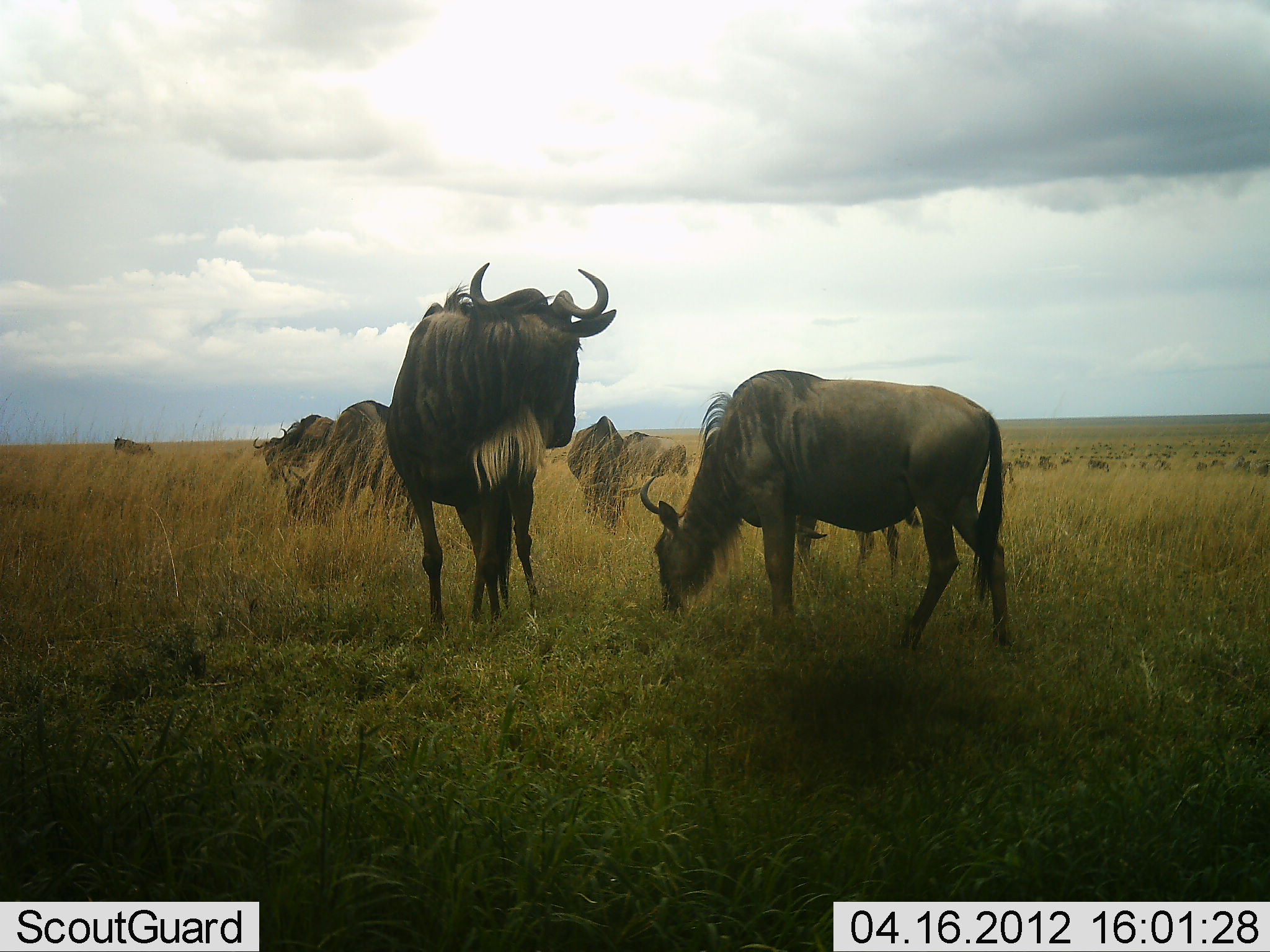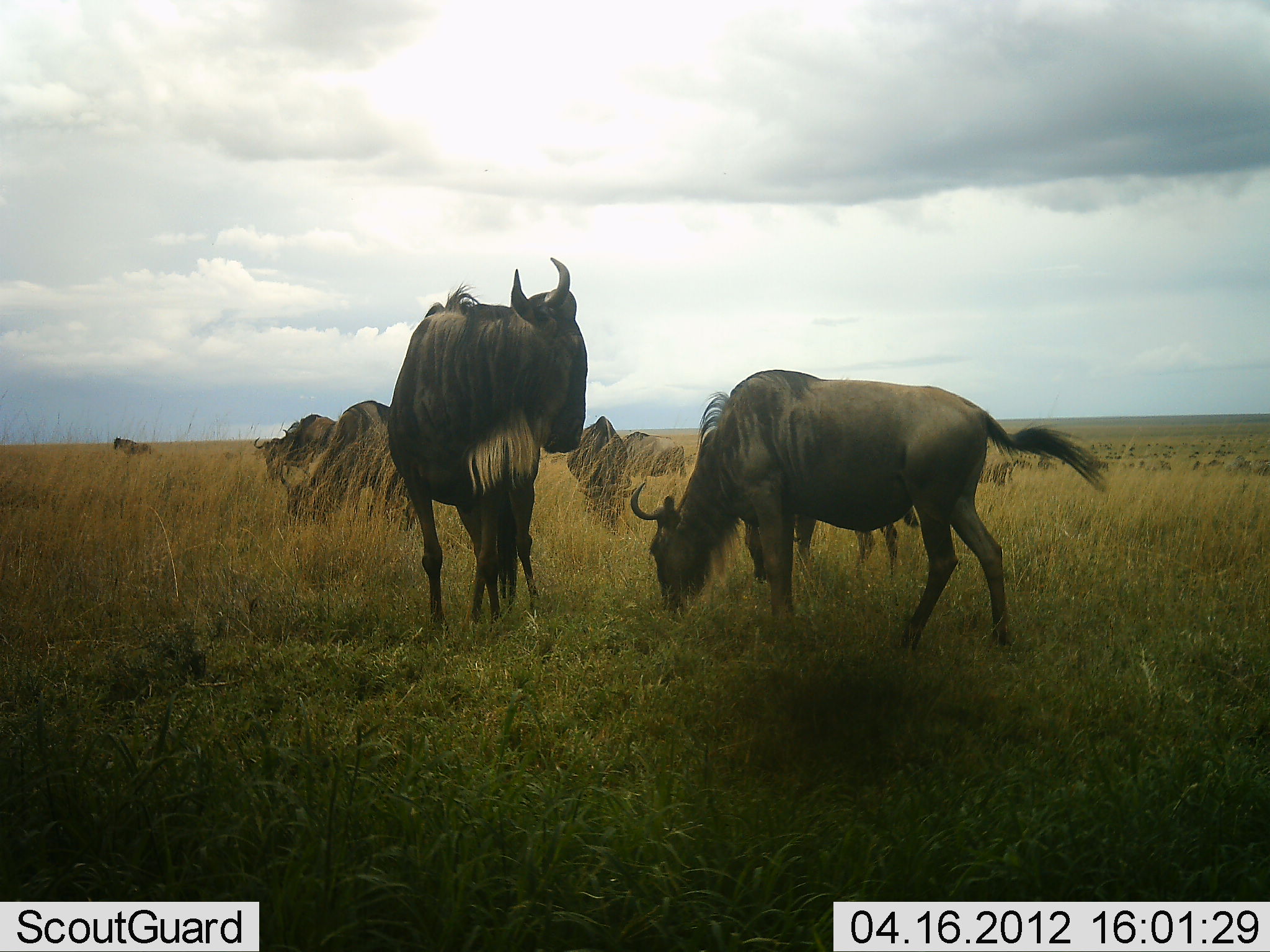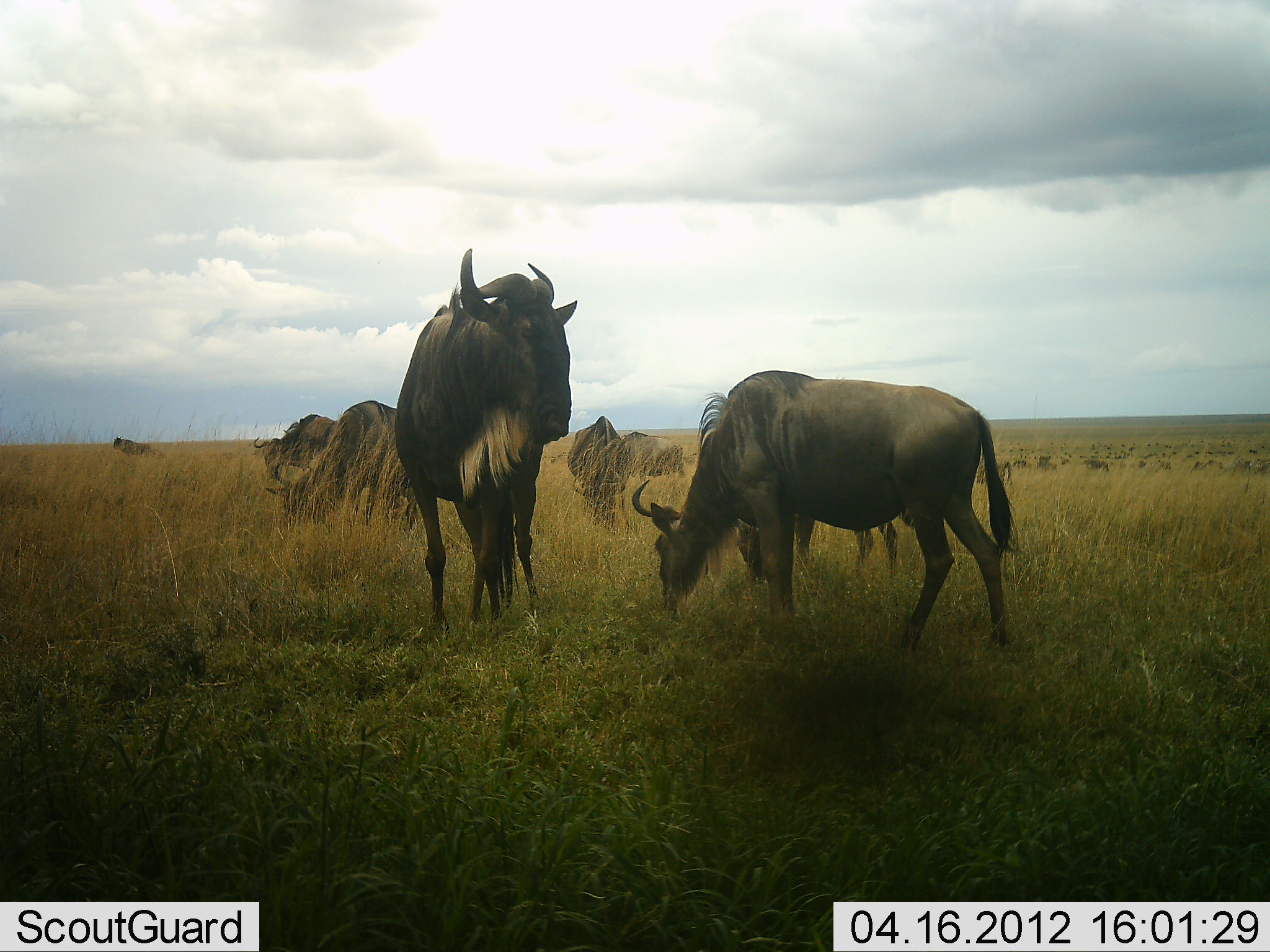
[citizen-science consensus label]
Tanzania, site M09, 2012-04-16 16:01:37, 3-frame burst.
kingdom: Animalia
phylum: Chordata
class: Mammalia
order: Artiodactyla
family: Bovidae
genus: Connochaetes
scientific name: Connochaetes taurinus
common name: blue wildebeest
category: wildebeest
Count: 8.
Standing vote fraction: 76%.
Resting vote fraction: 6%.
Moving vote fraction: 12%.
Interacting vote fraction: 0%.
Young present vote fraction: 0%.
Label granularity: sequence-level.